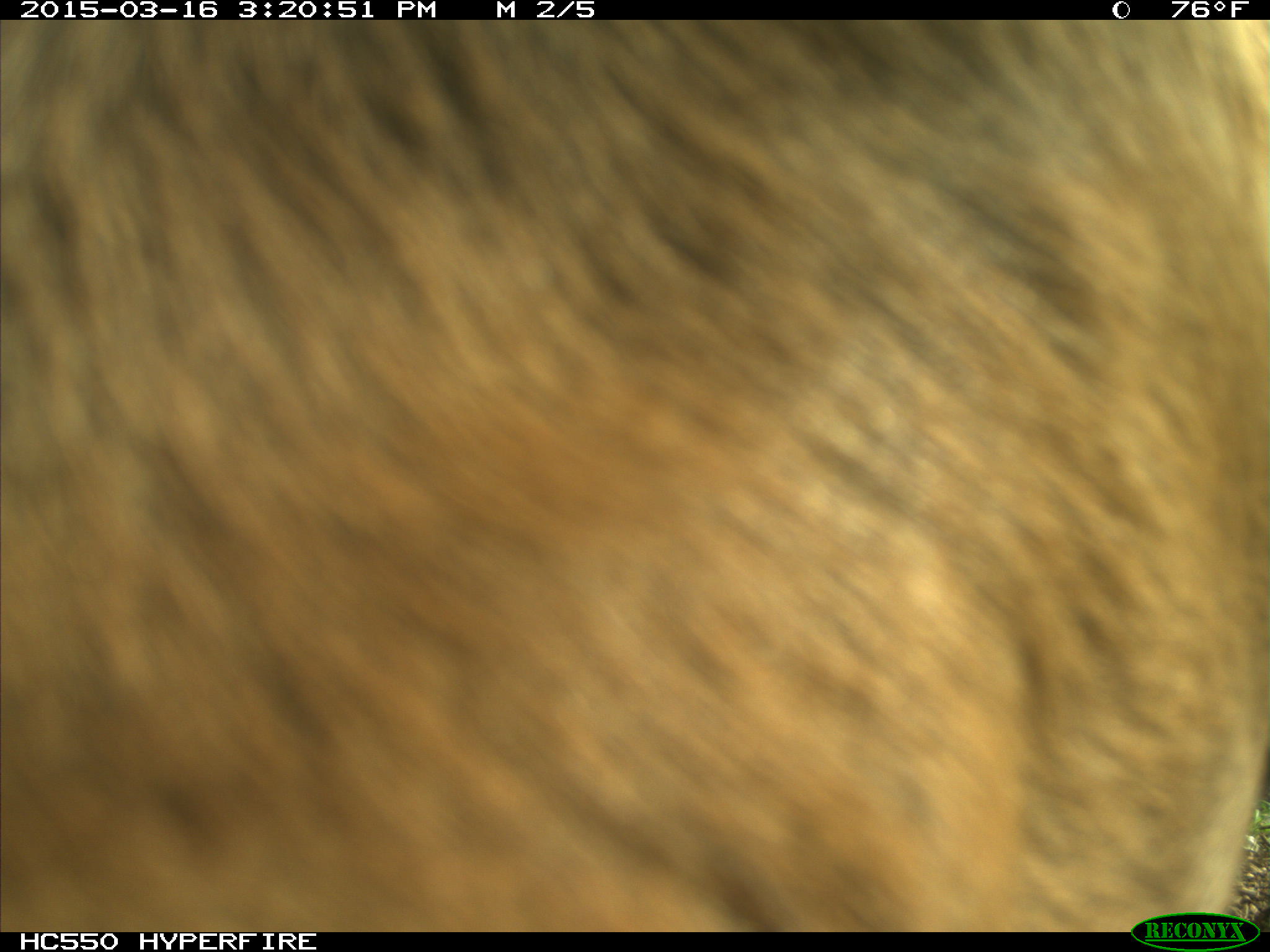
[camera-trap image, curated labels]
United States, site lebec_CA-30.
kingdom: Animalia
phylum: Chordata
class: Mammalia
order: Artiodactyla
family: Bovidae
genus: Bos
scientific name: Bos taurus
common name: domestic cow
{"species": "Bos taurus (domestic cow)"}